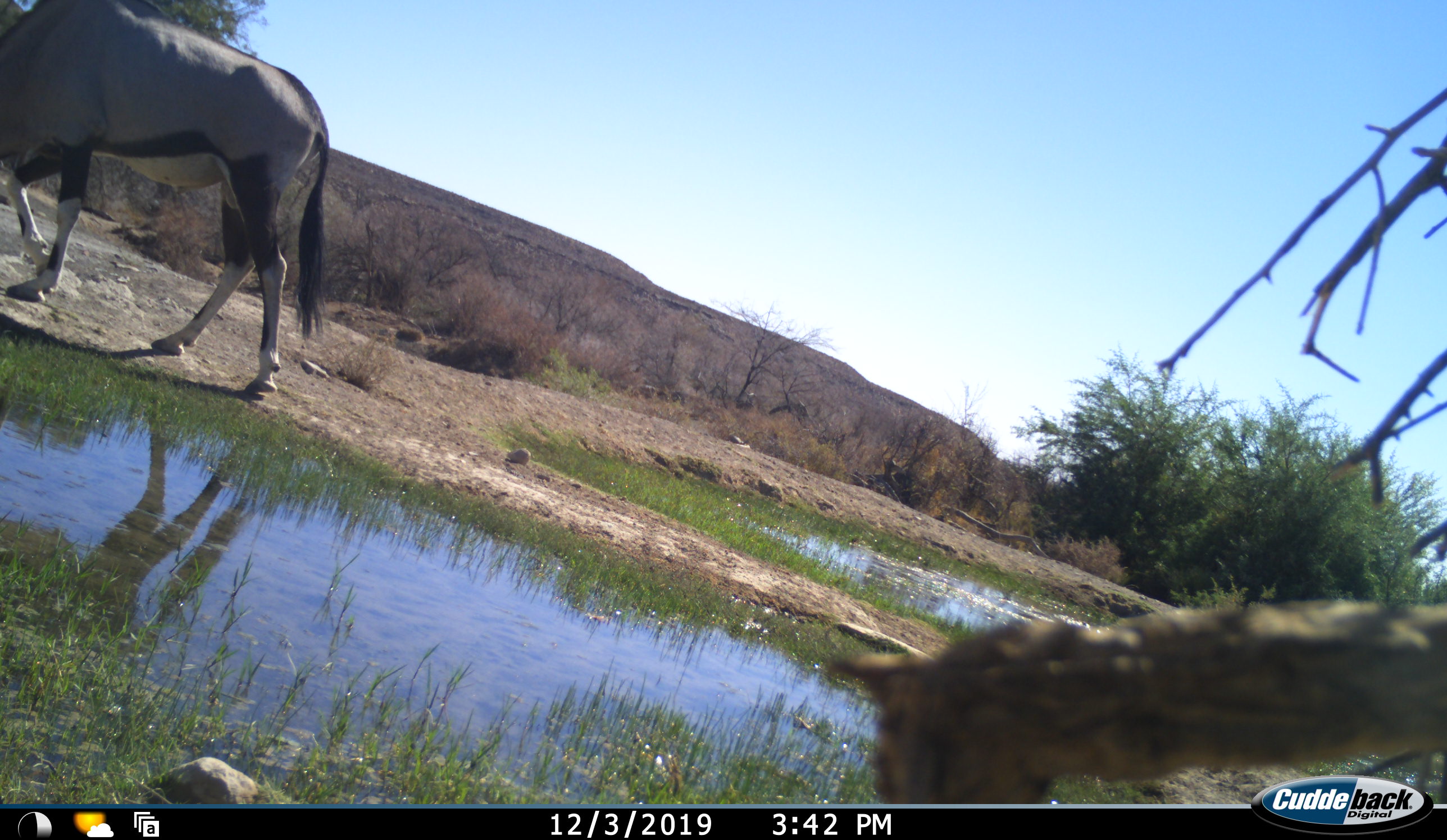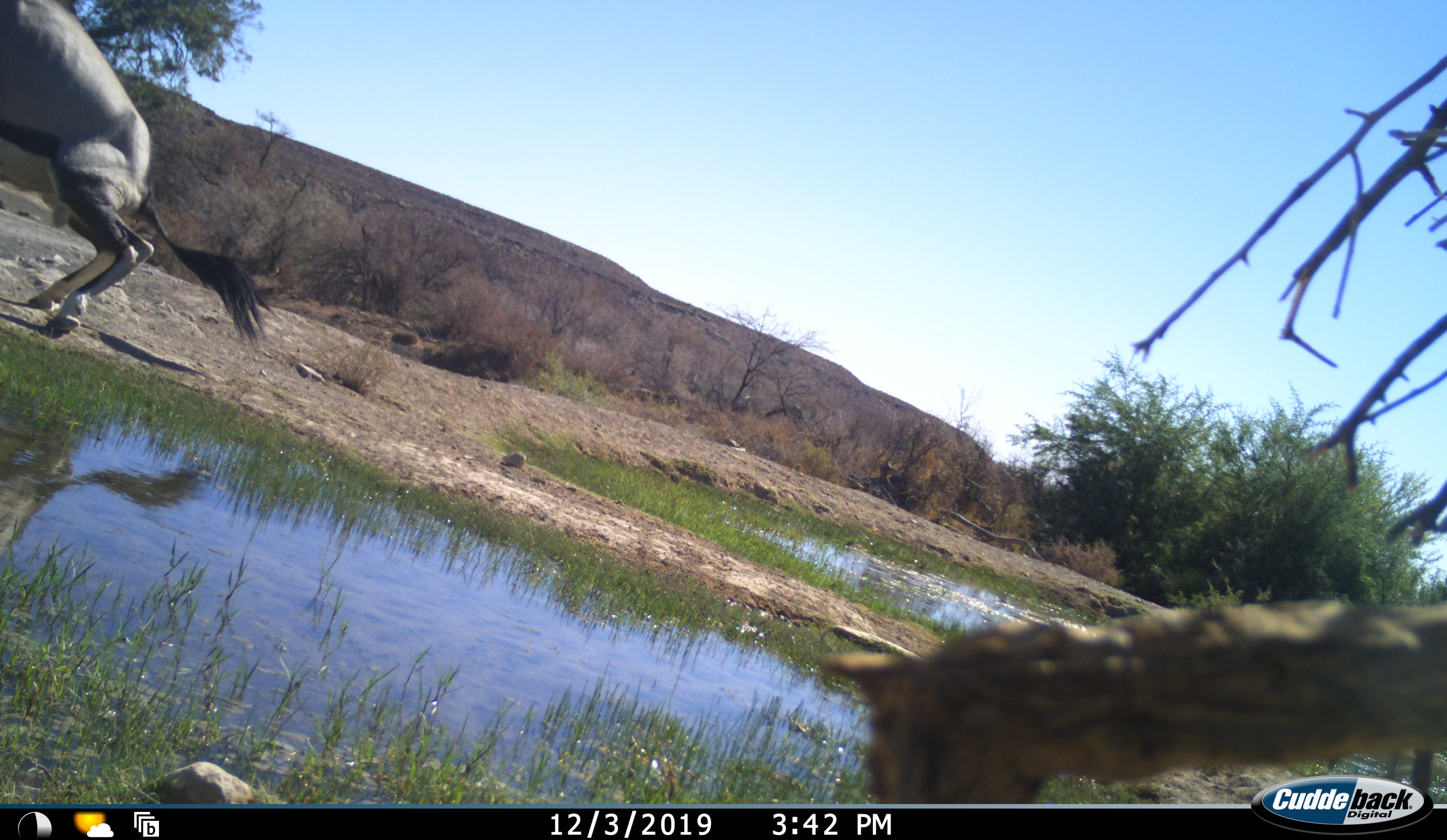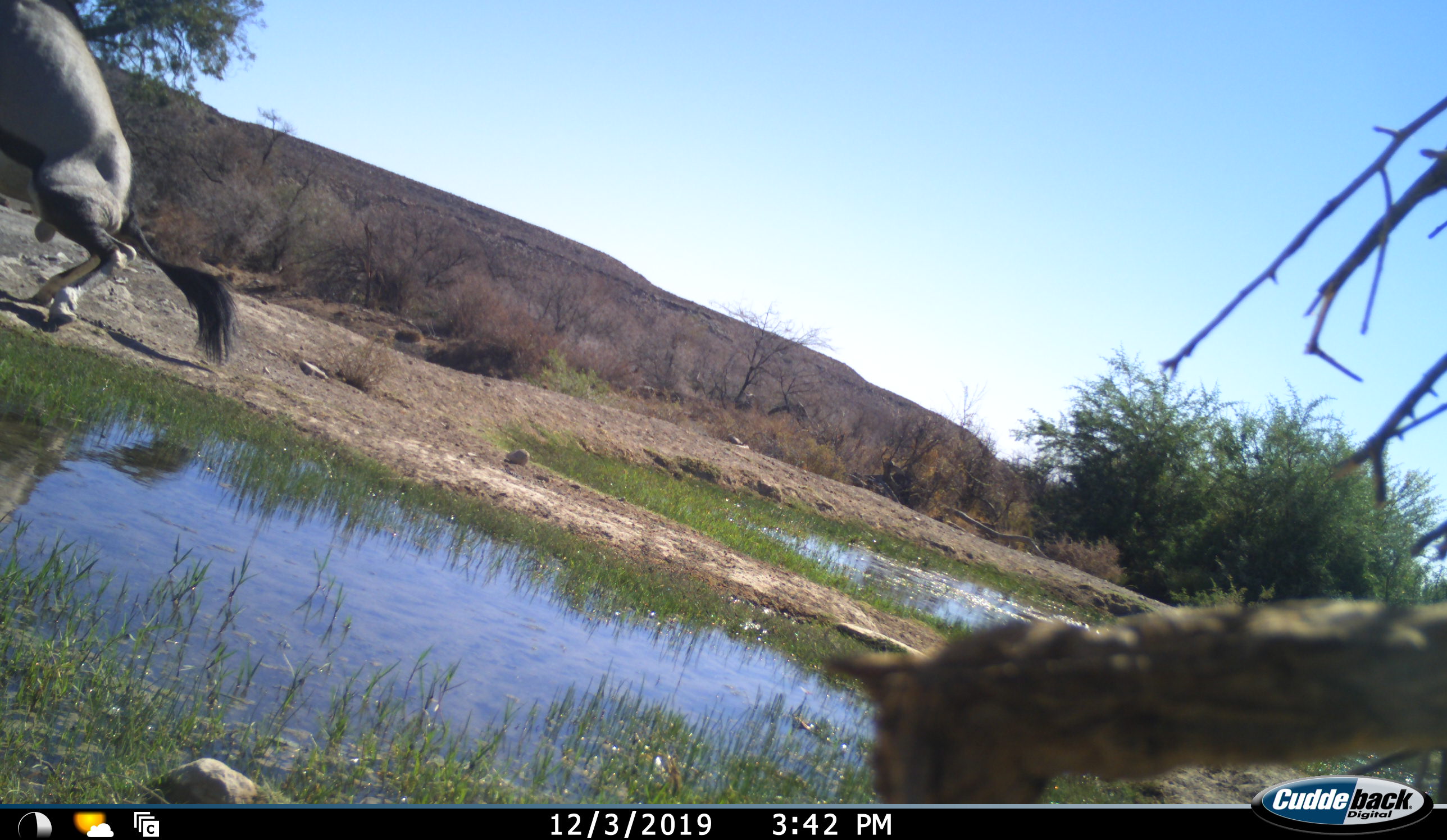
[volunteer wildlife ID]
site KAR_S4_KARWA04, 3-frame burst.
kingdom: Animalia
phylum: Chordata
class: Mammalia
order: Artiodactyla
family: Bovidae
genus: Oryx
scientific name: Oryx gazella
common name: gemsbok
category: oryx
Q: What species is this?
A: Oryx (gemsbok) (Oryx gazella).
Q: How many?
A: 1.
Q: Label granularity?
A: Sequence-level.